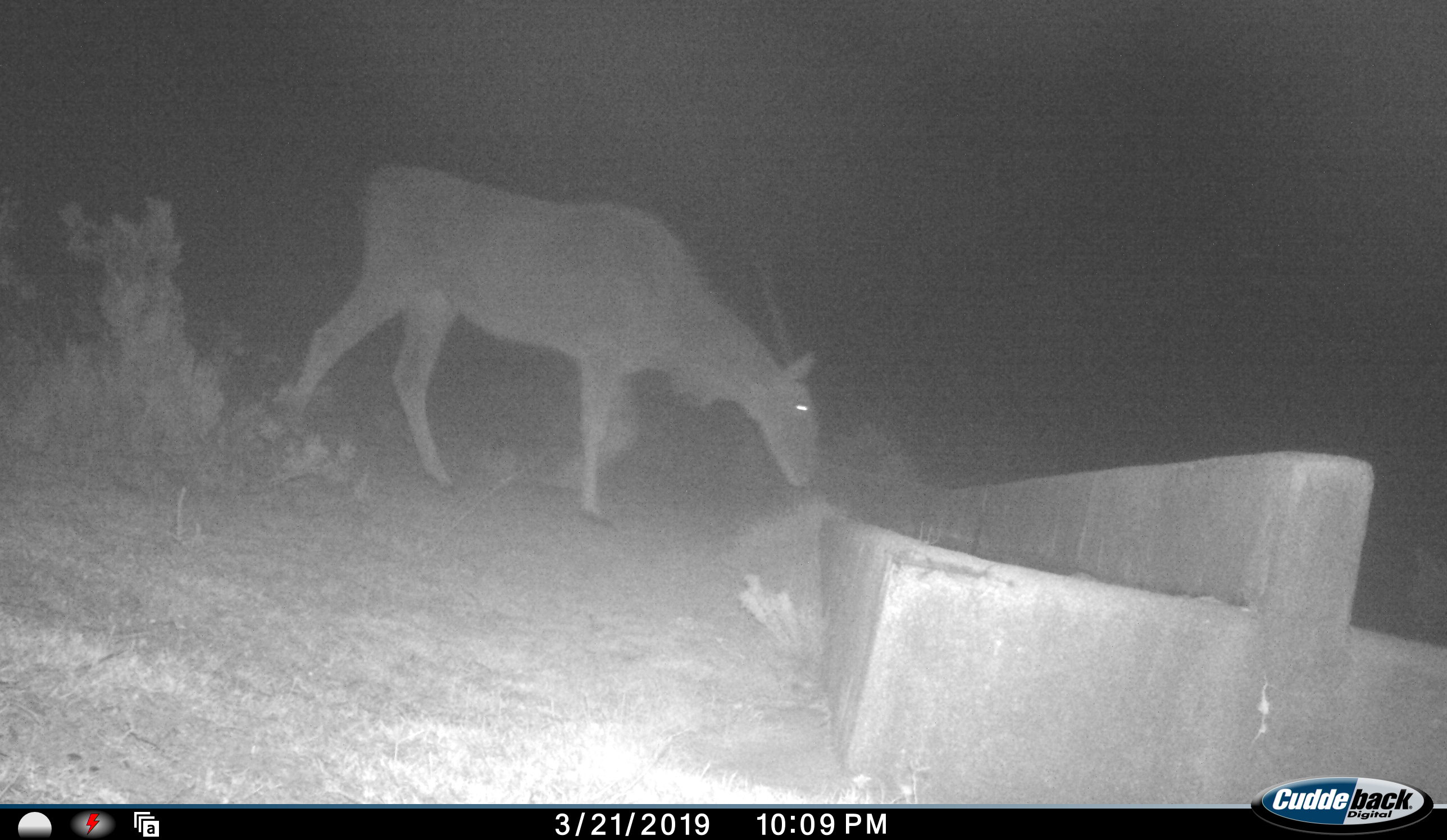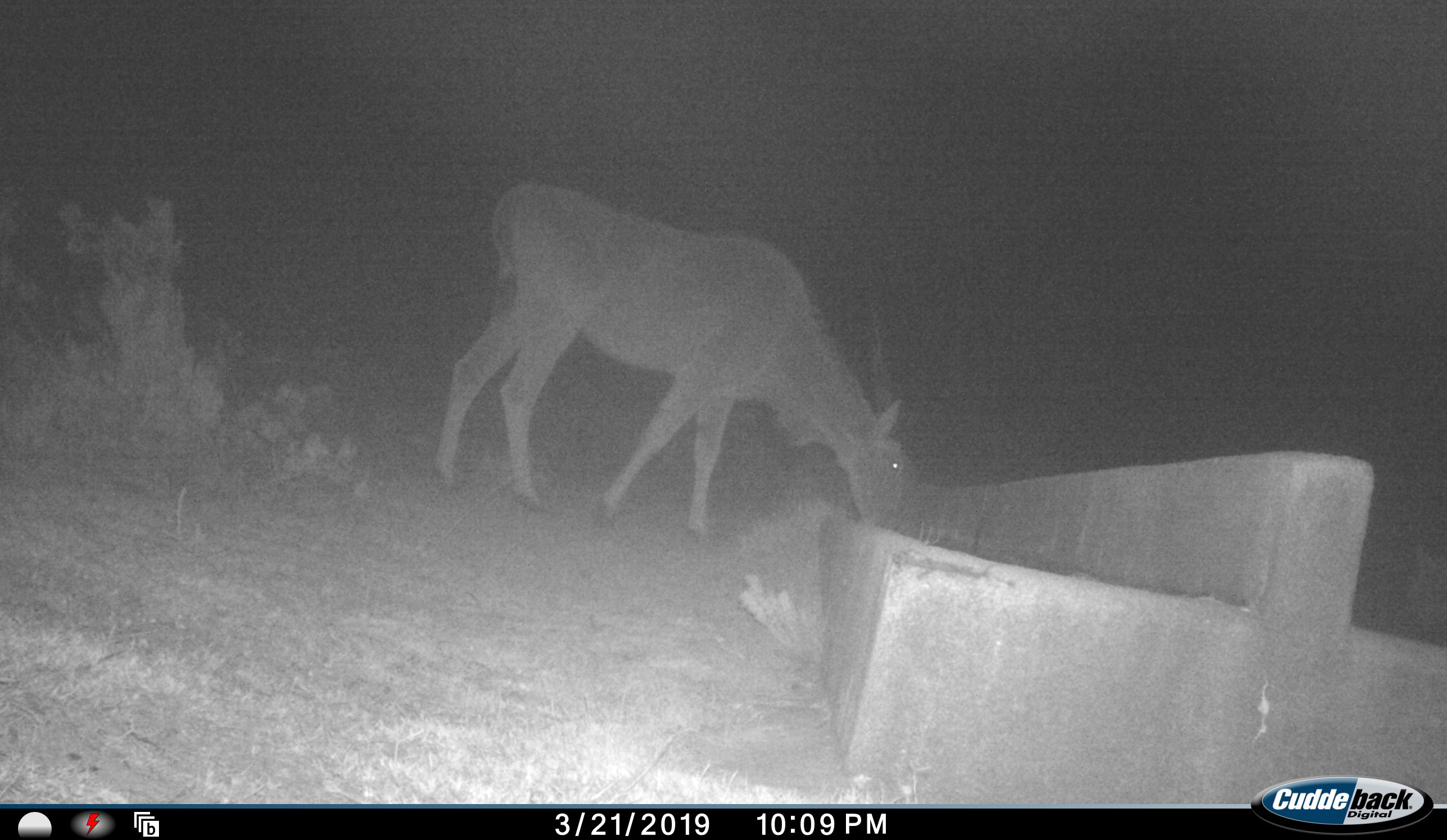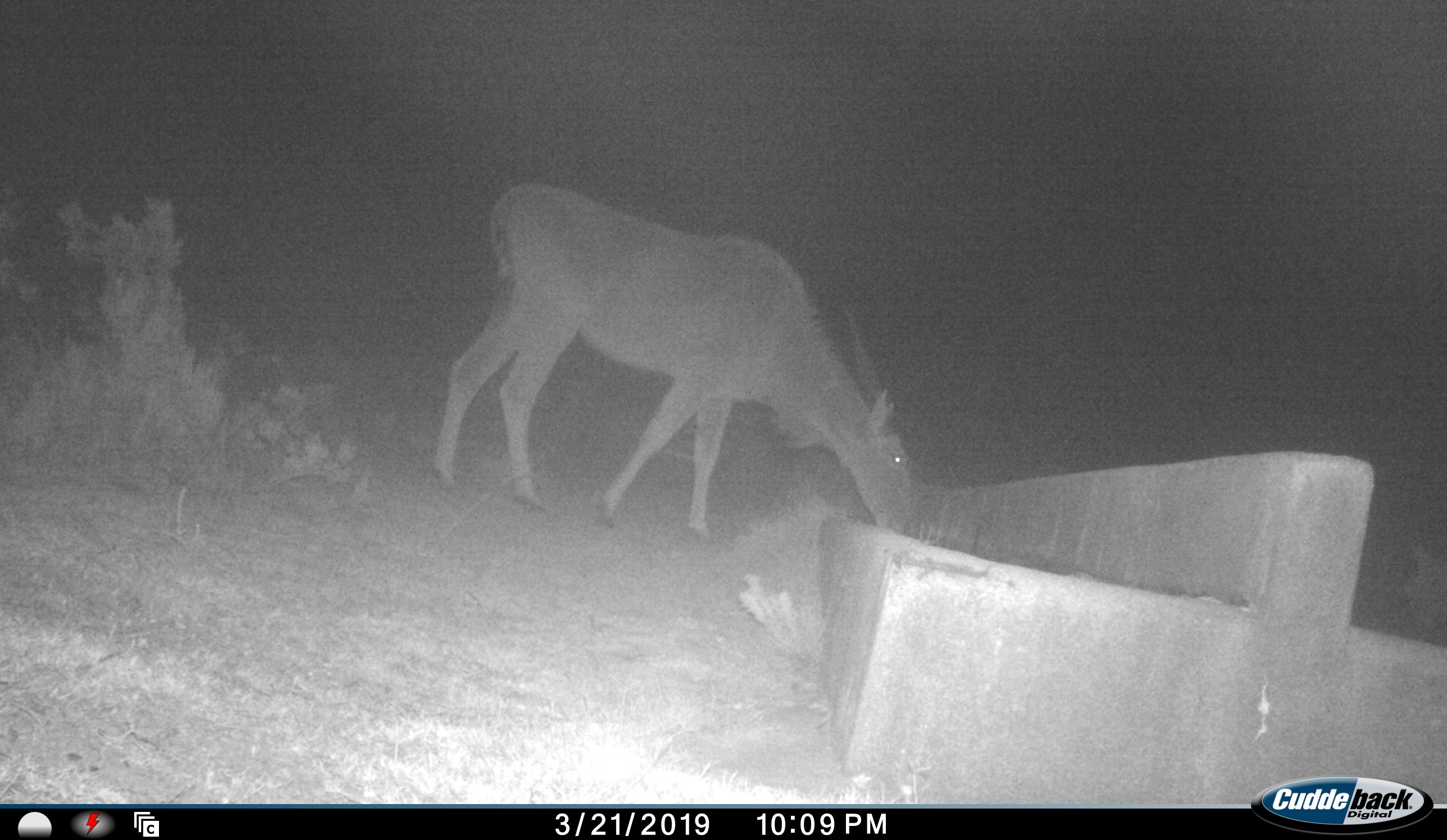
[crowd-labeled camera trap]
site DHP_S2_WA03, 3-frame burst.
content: unidentified animal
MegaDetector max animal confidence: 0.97